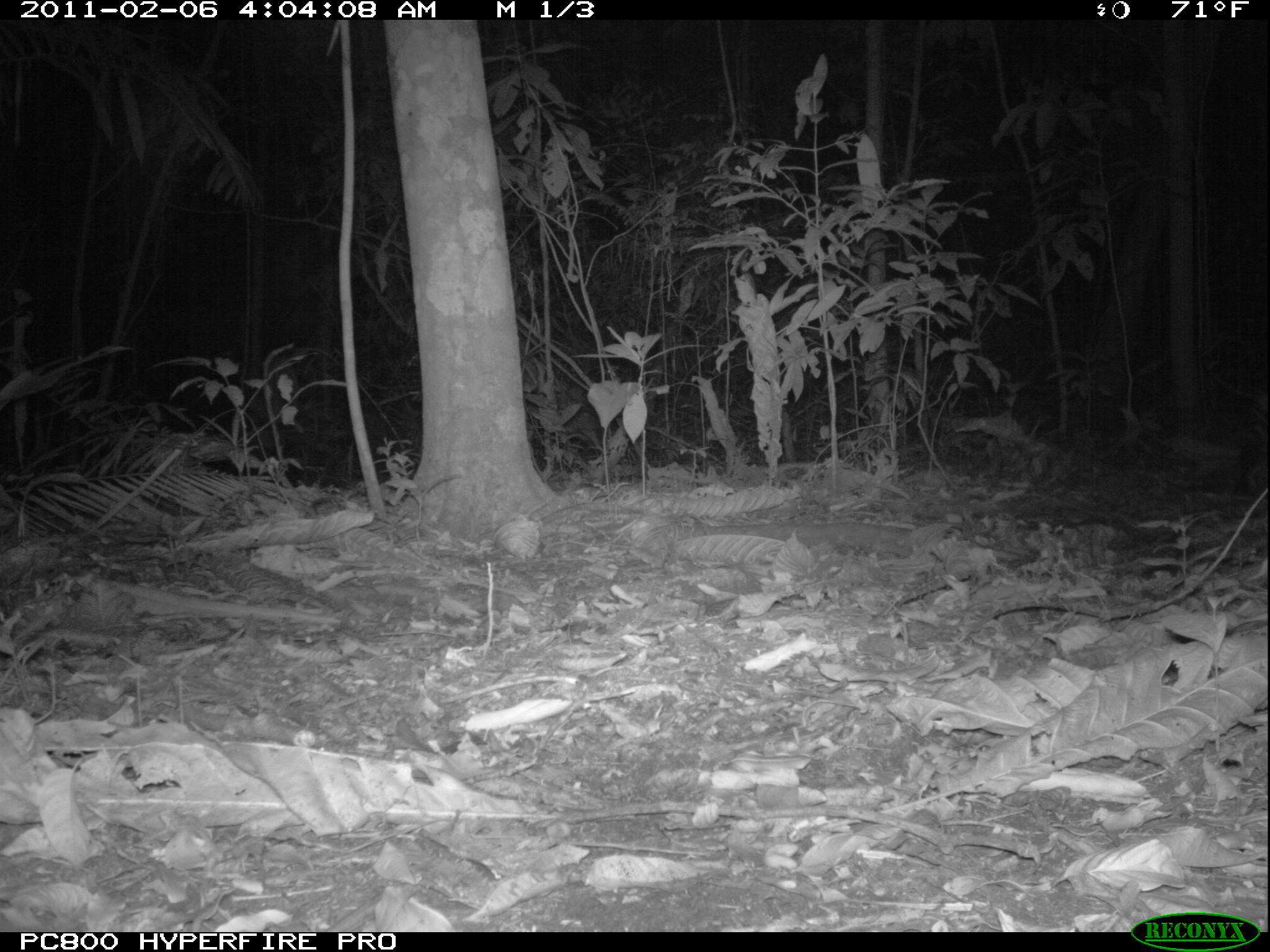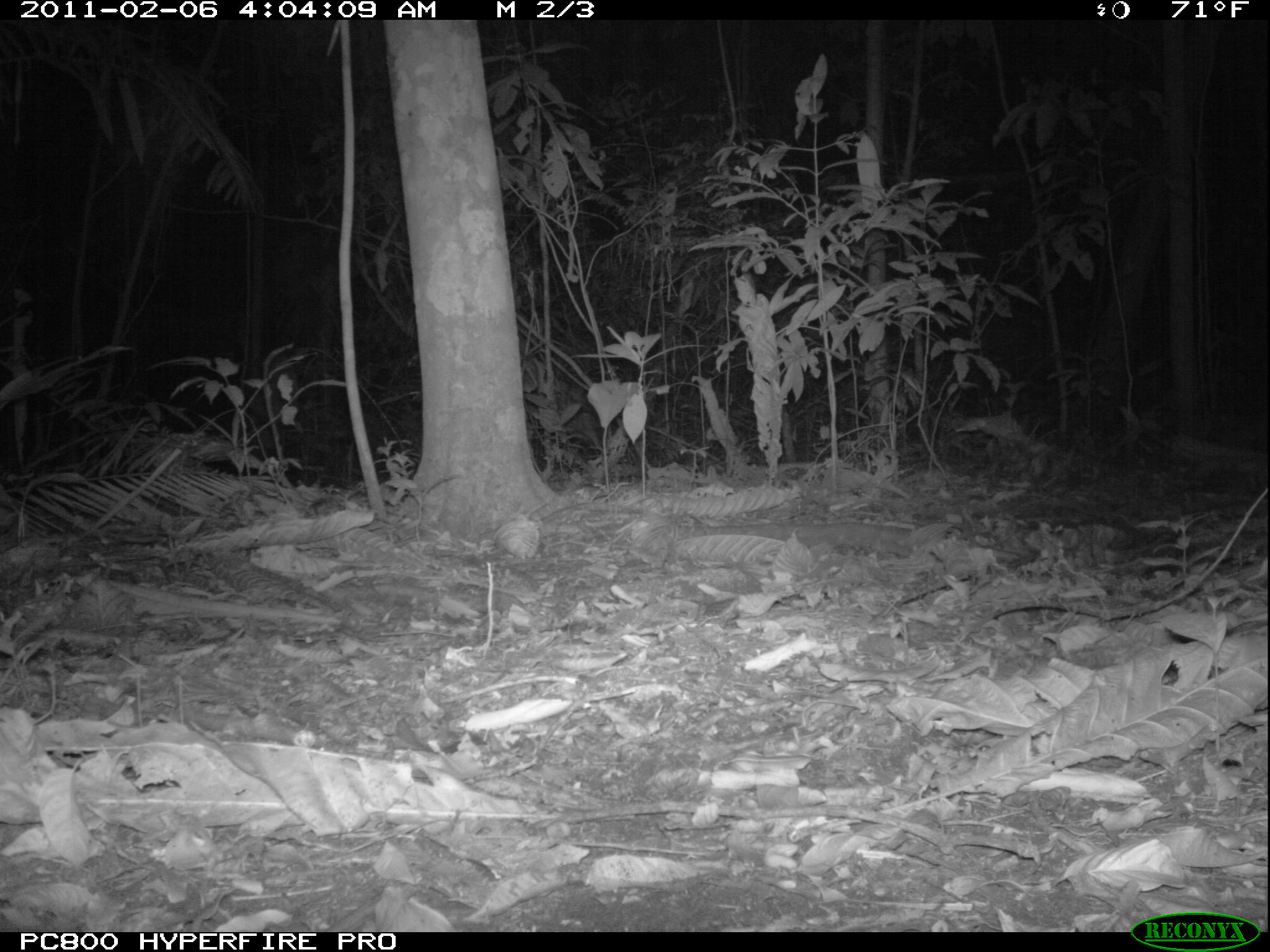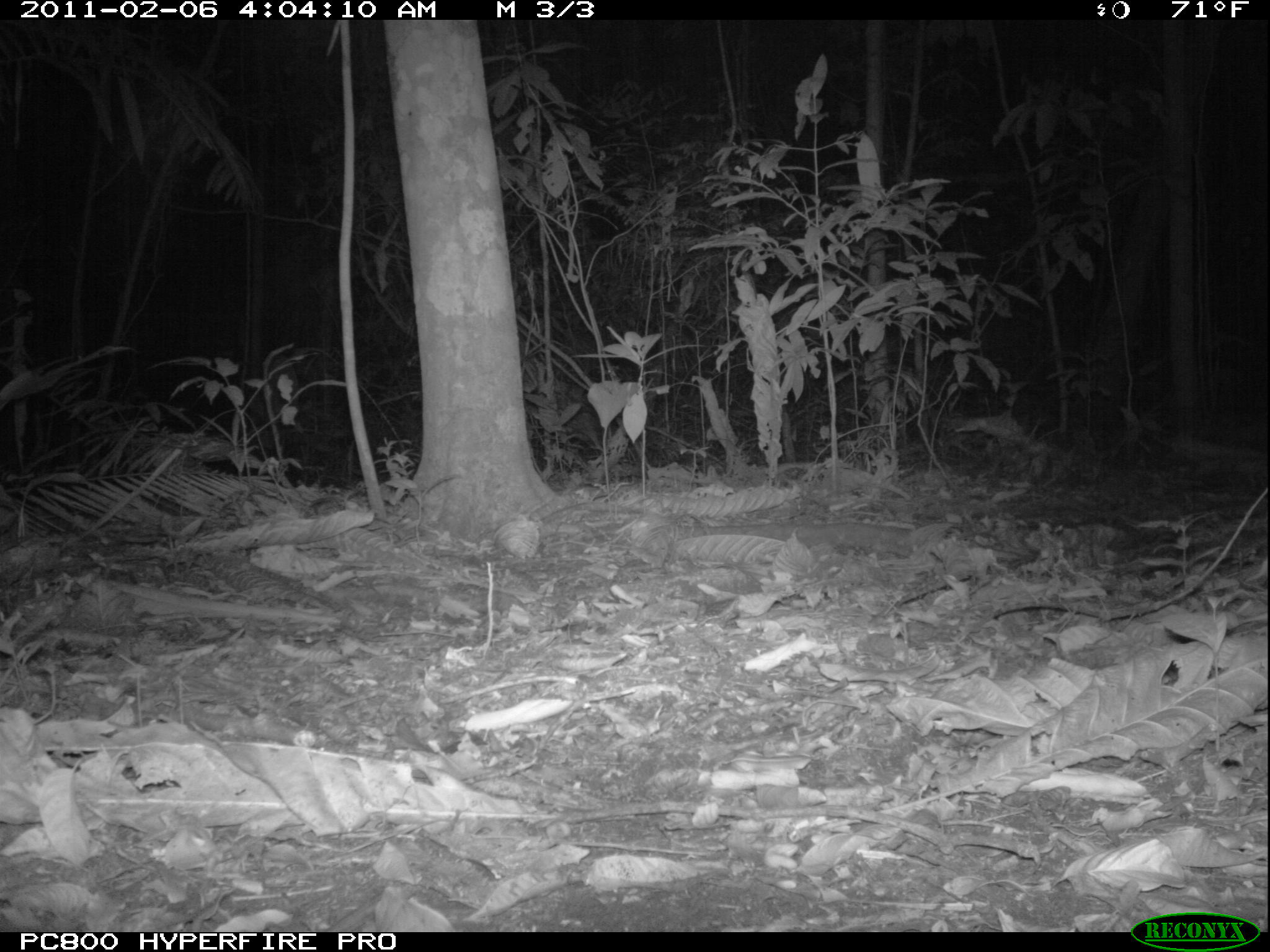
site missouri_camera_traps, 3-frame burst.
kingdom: Animalia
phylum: Chordata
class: Mammalia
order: Carnivora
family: Felidae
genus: Leopardus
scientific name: Leopardus pardalis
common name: ocelot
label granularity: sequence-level